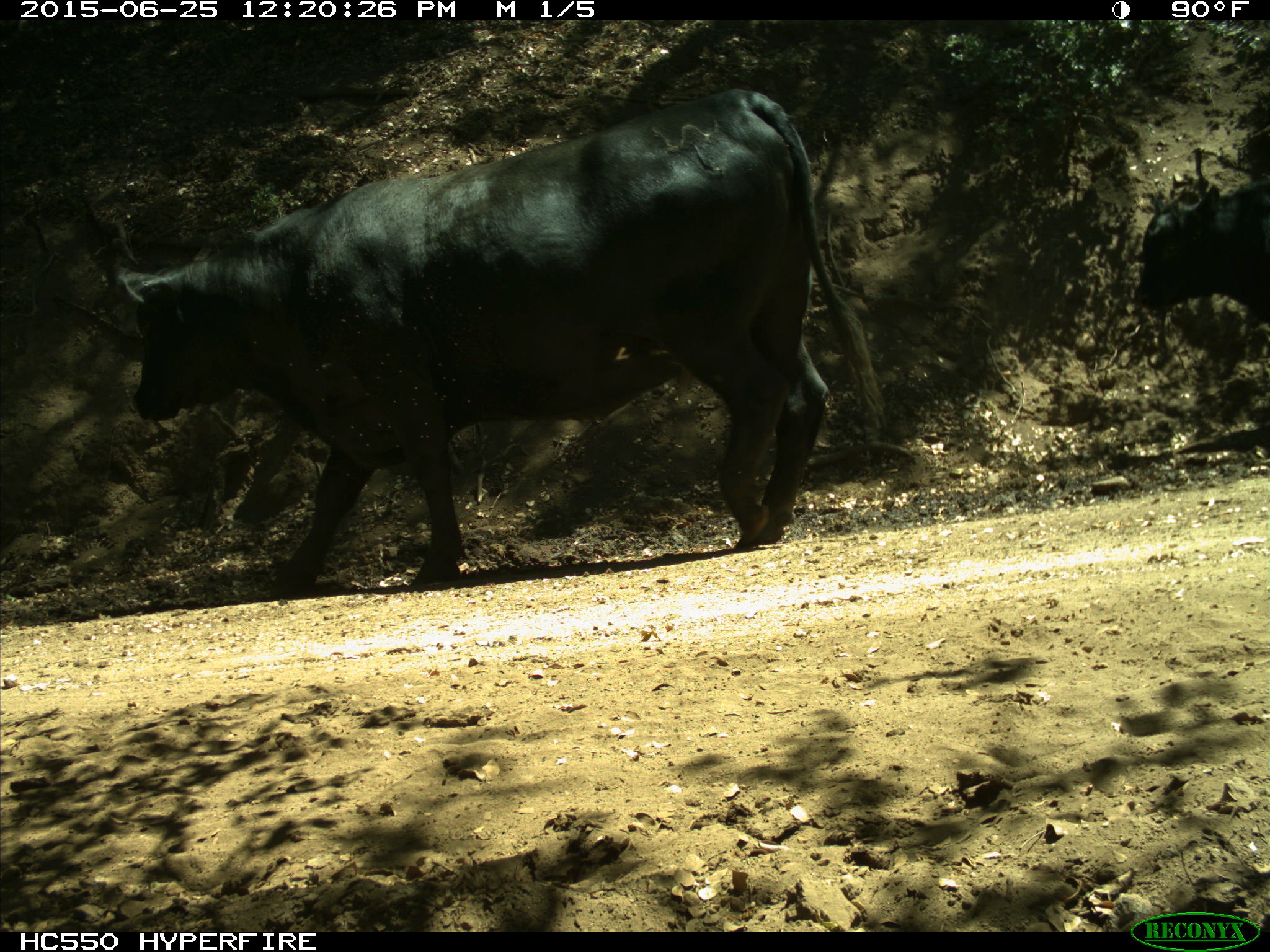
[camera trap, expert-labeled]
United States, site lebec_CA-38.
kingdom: Animalia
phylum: Chordata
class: Mammalia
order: Artiodactyla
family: Bovidae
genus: Bos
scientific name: Bos taurus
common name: domestic cow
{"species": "Bos taurus (domestic cow)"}